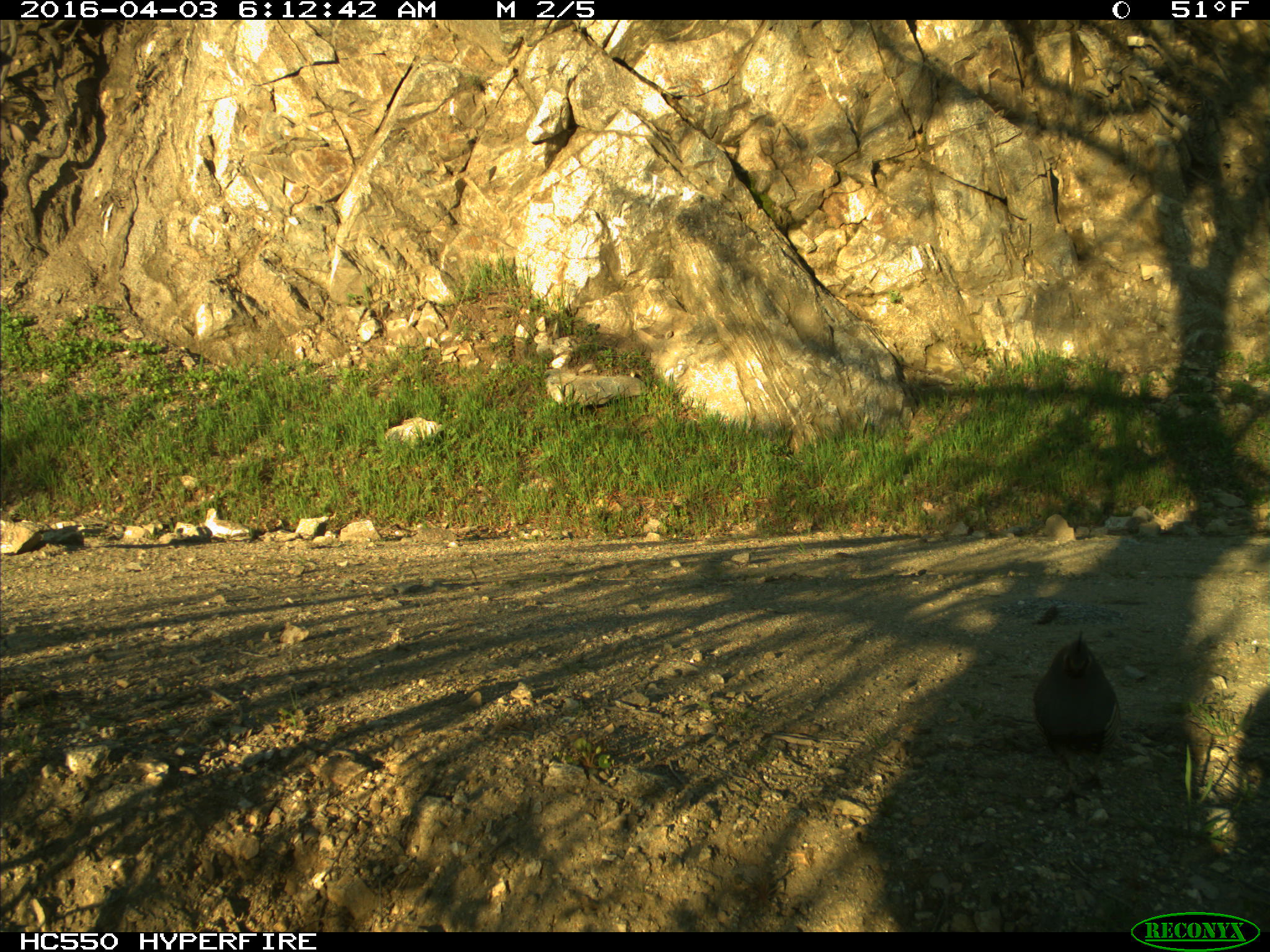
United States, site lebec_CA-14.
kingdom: Animalia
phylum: Chordata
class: Aves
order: Galliformes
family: Odontophoridae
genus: Callipepla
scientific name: Callipepla californica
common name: california quail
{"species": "Callipepla californica (california quail)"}